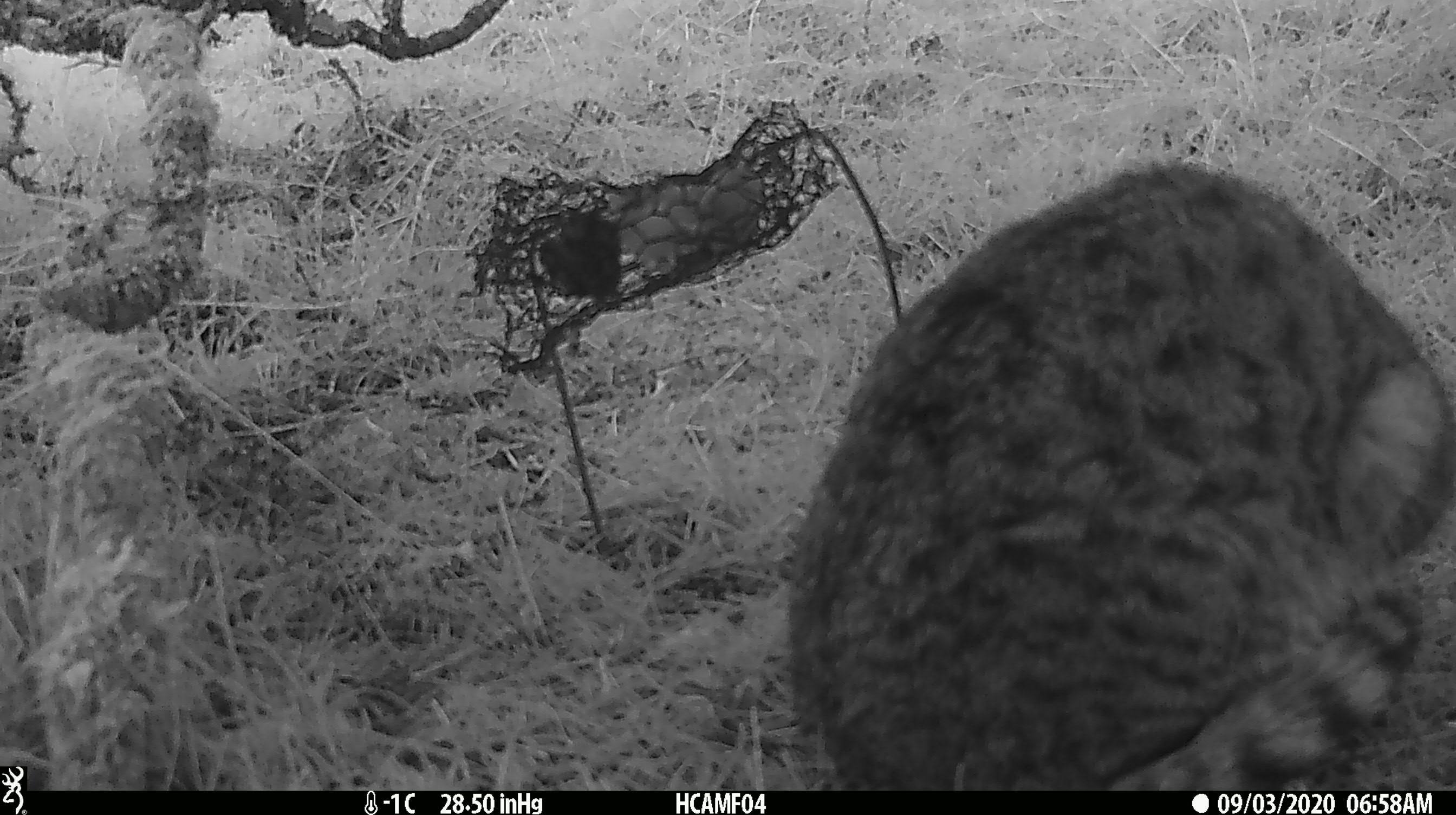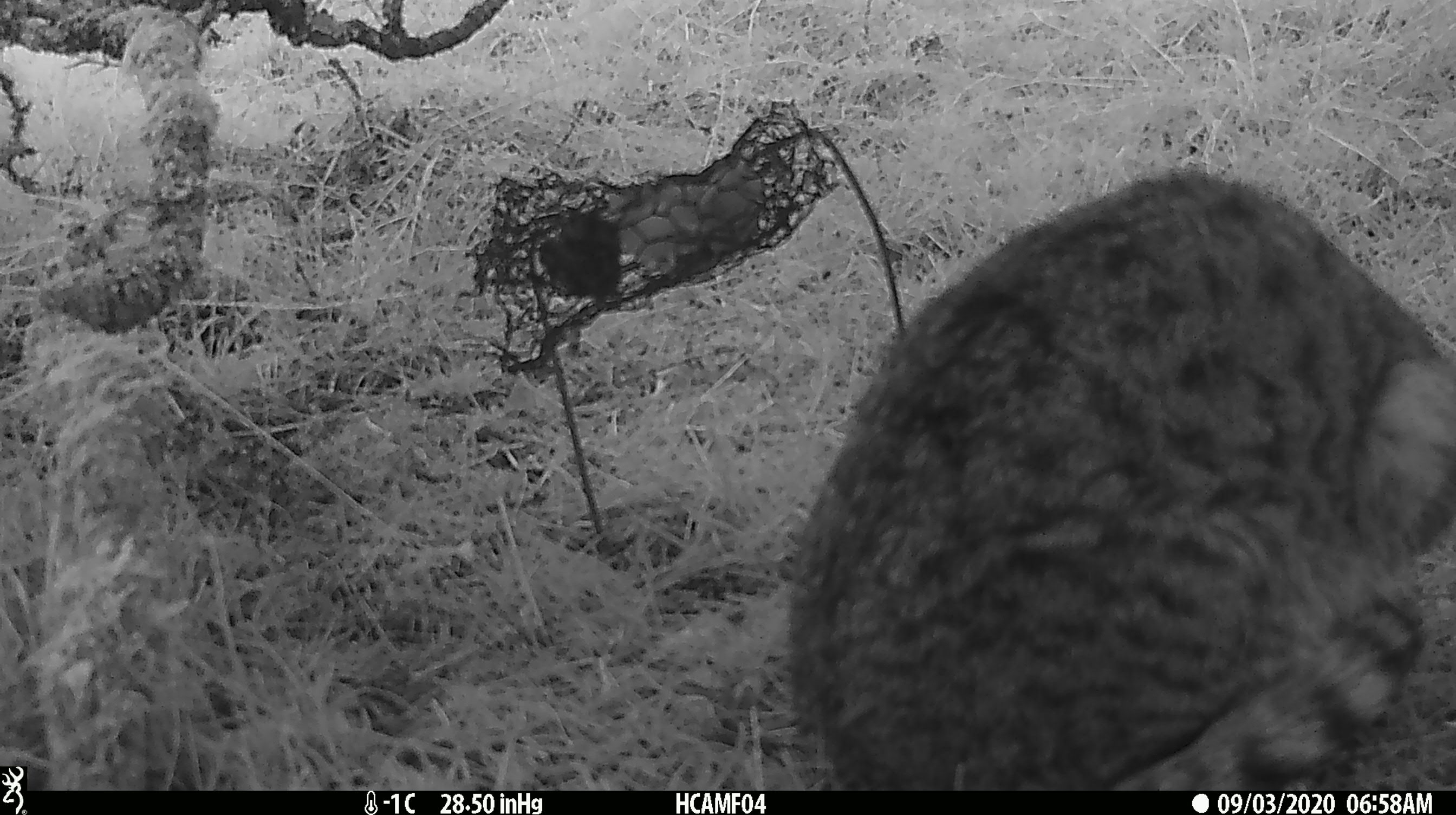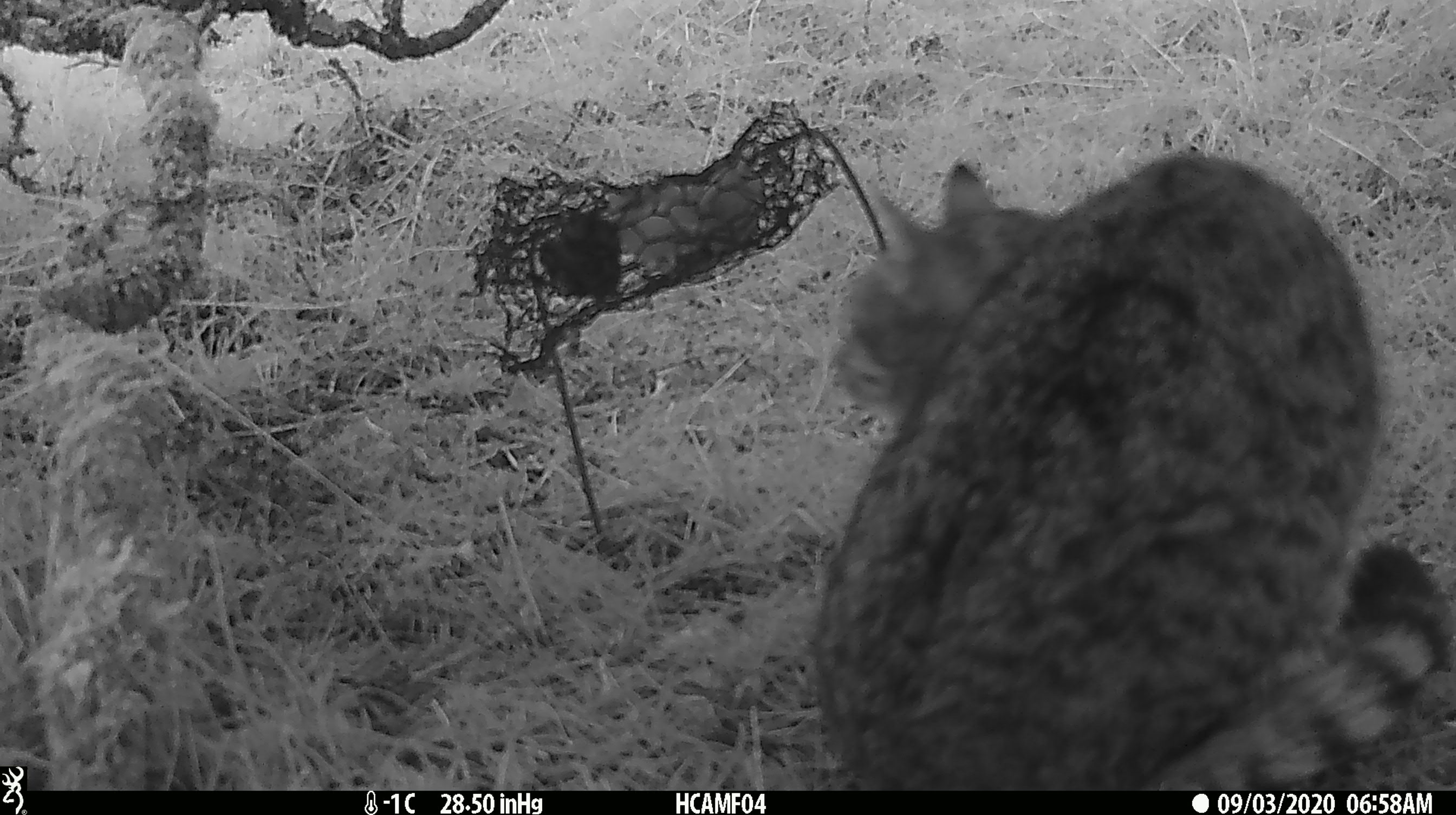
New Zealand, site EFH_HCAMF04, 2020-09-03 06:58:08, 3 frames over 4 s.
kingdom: Animalia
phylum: Chordata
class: Mammalia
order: Carnivora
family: Felidae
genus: Felis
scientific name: Felis catus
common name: domestic cat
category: cat